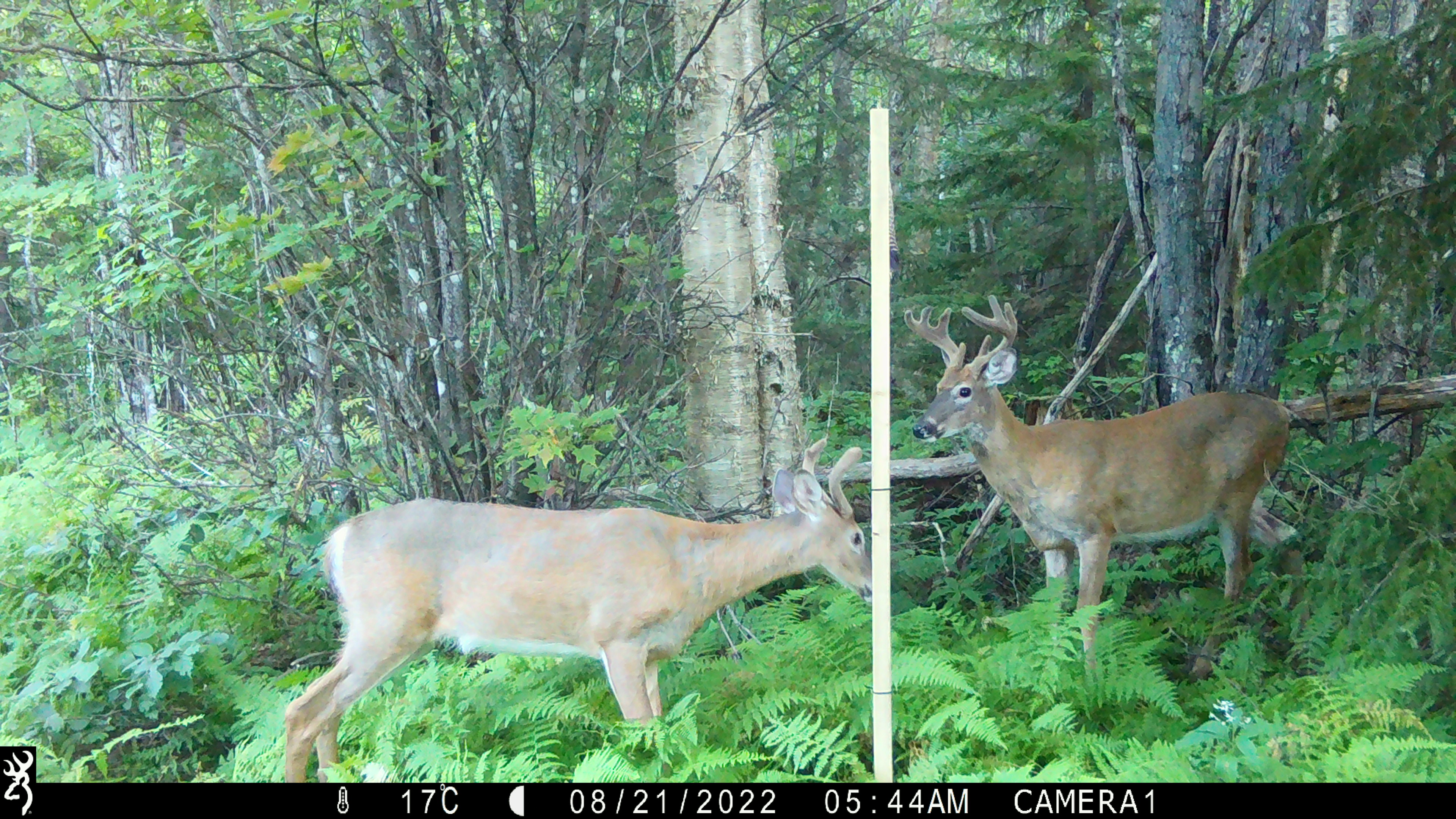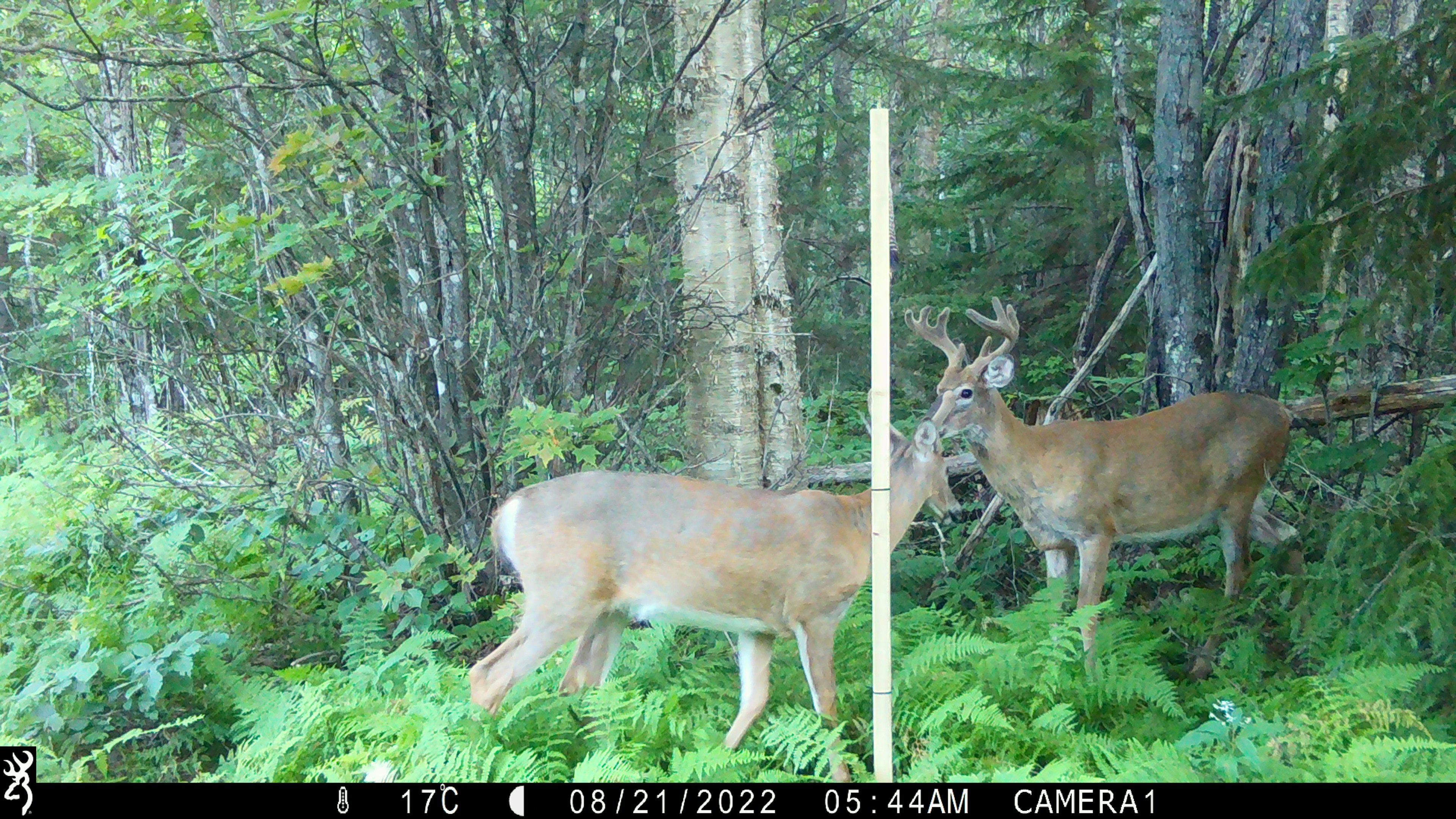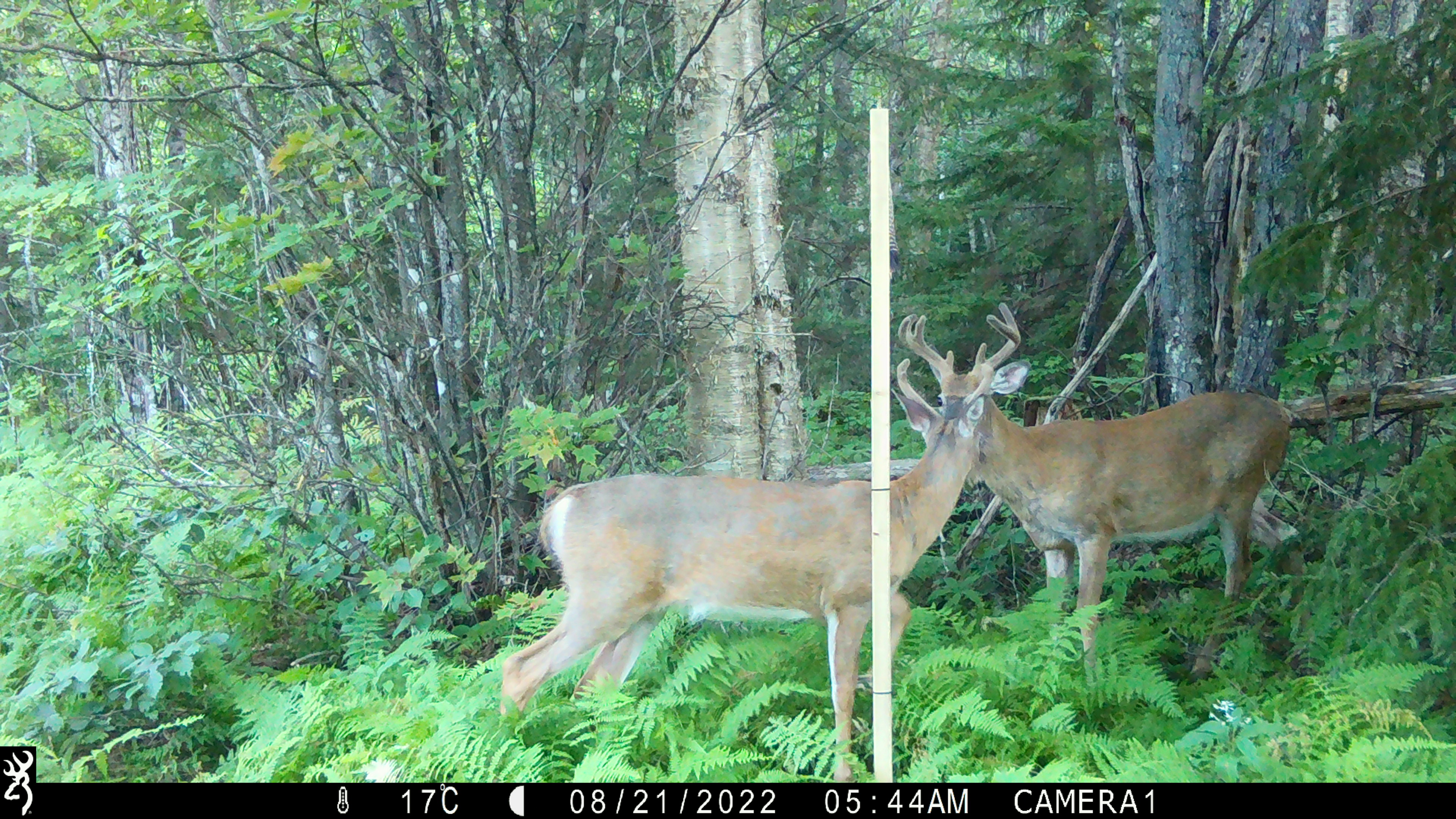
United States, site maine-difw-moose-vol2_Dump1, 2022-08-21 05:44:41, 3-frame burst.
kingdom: Animalia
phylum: Chordata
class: Mammalia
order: Artiodactyla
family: Cervidae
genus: Odocoileus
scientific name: Odocoileus virginianus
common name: white-tailed deer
White-tailed deer (Odocoileus virginianus).